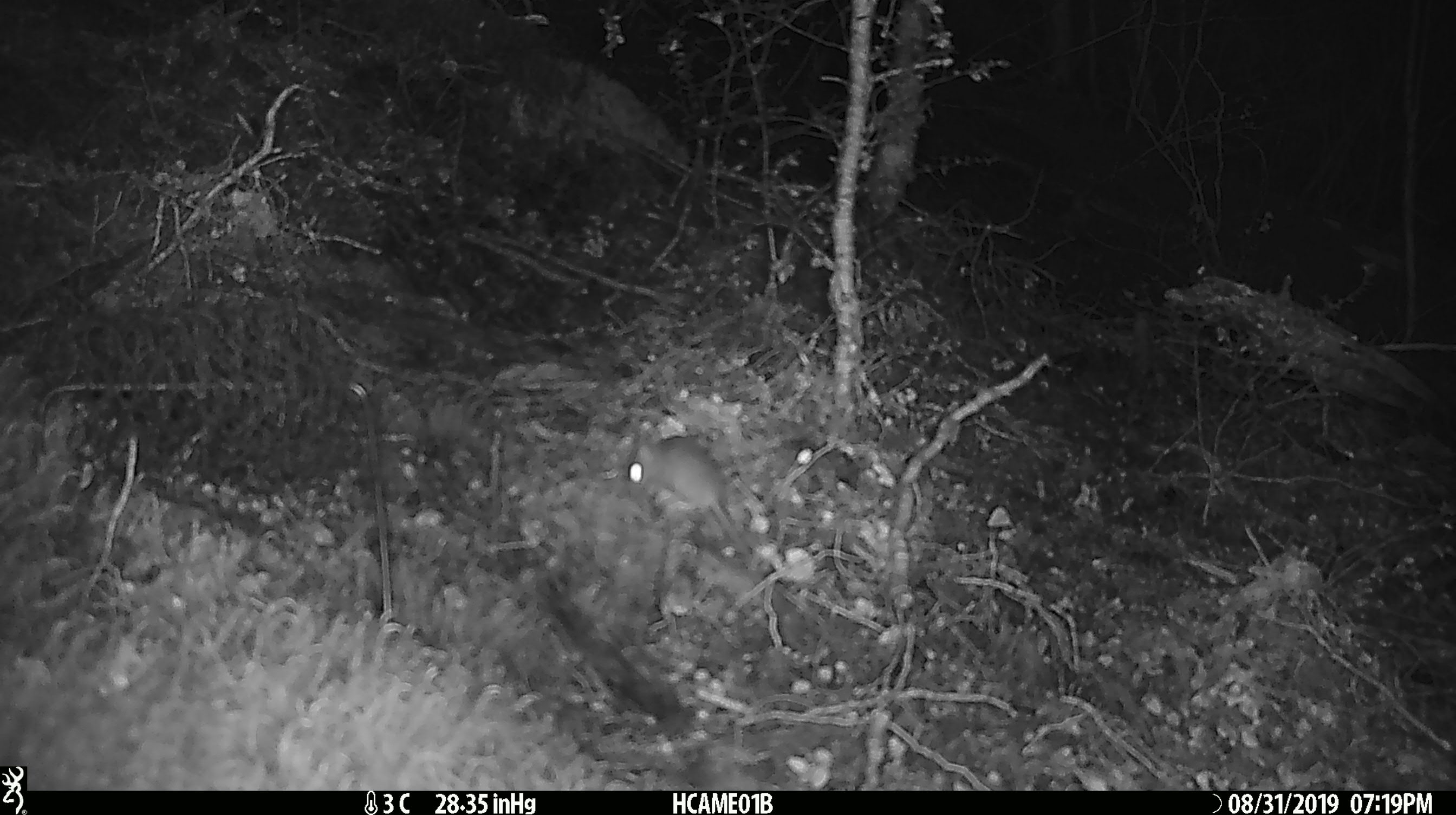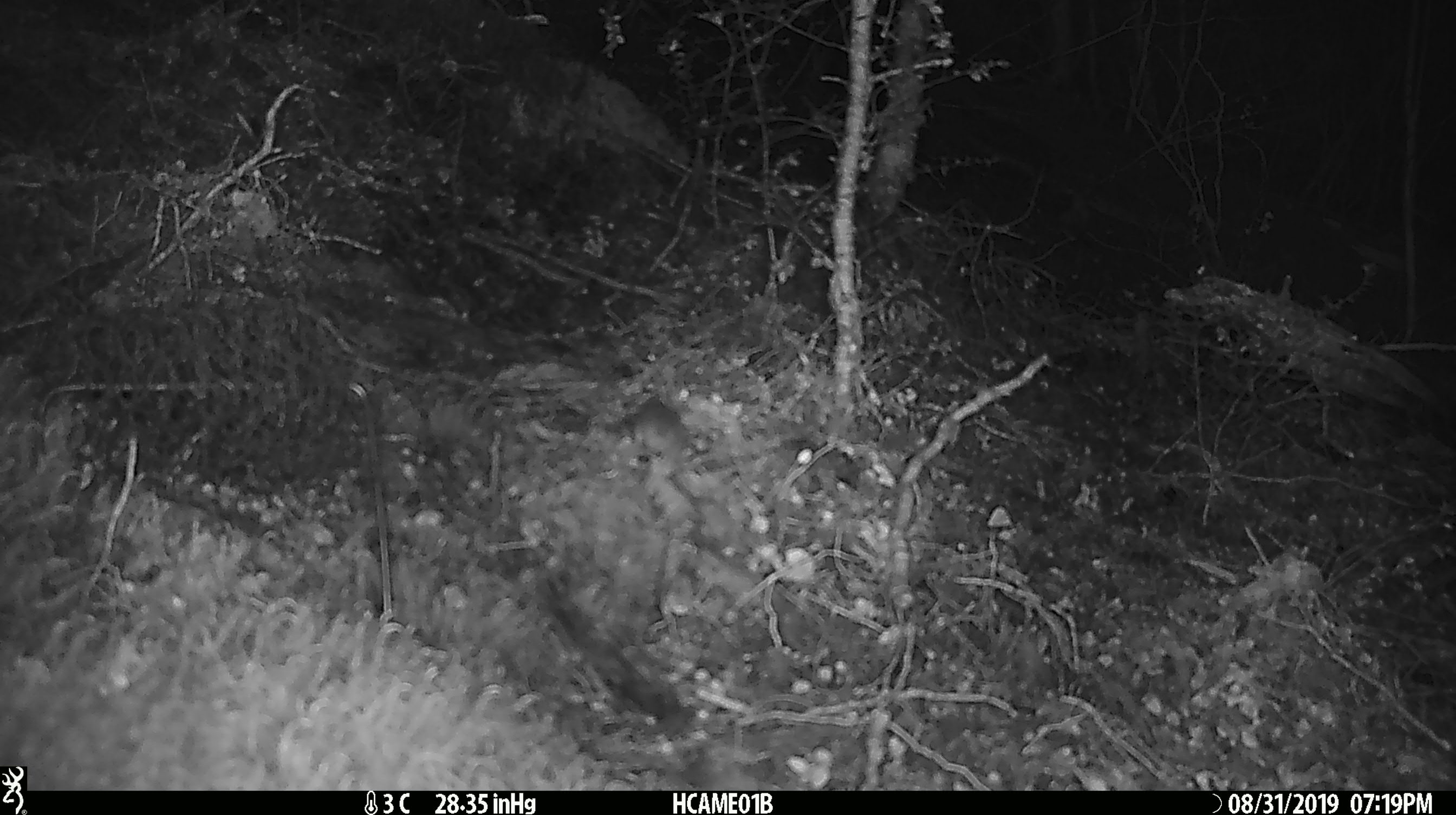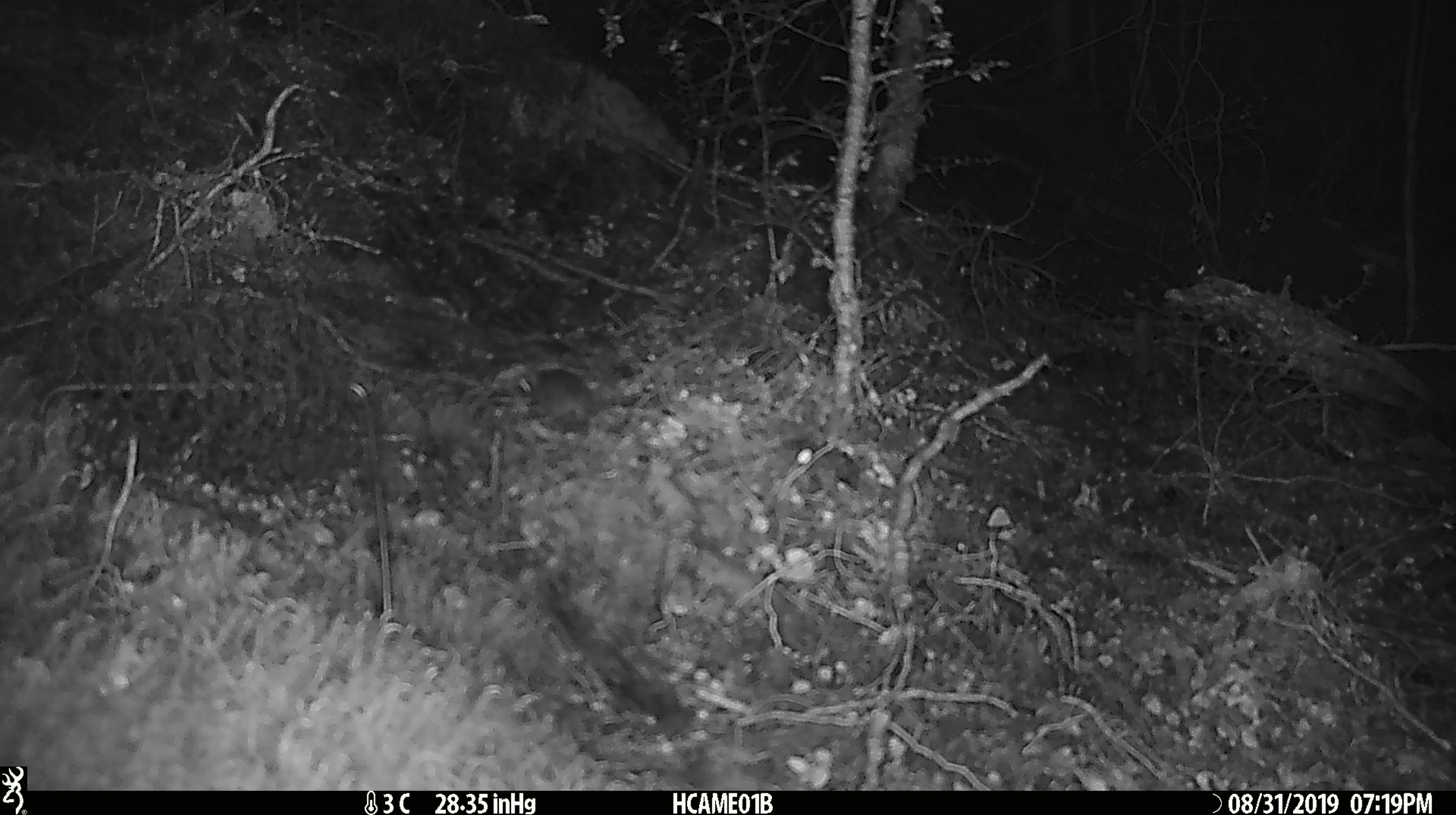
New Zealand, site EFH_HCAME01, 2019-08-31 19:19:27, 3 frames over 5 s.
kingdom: Animalia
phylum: Chordata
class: Mammalia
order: Rodentia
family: Muridae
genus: Mus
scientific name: Mus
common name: mouse